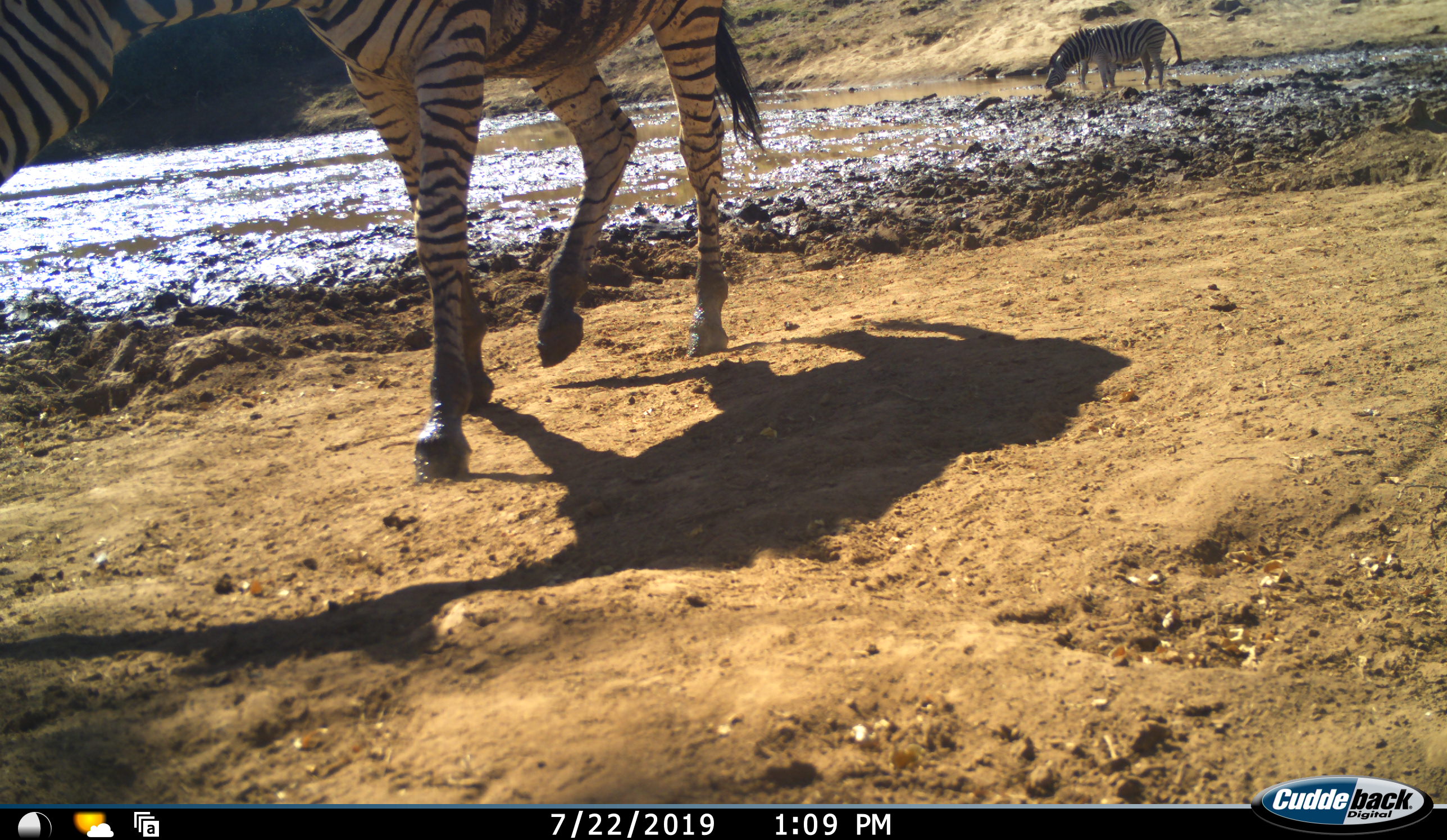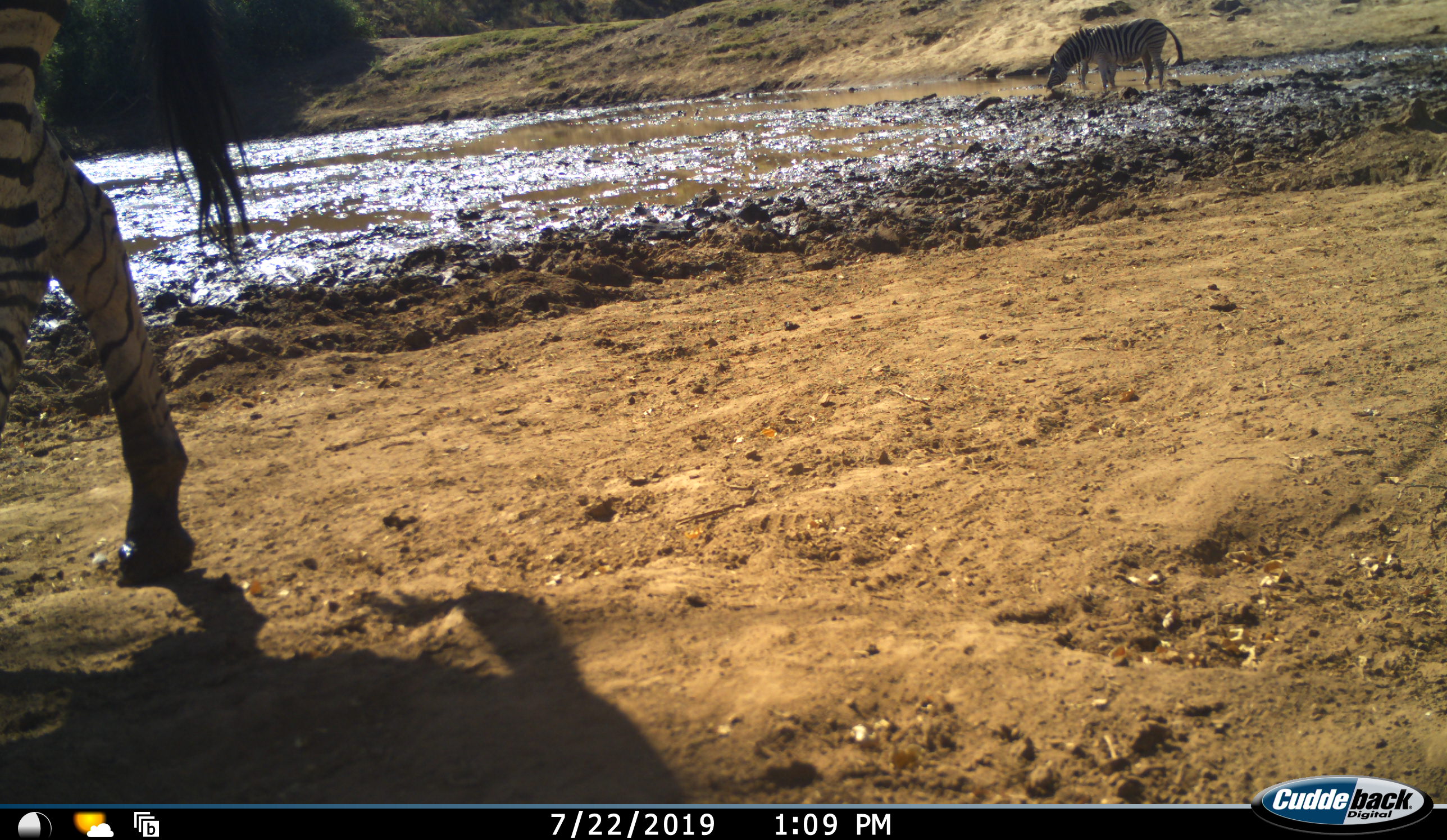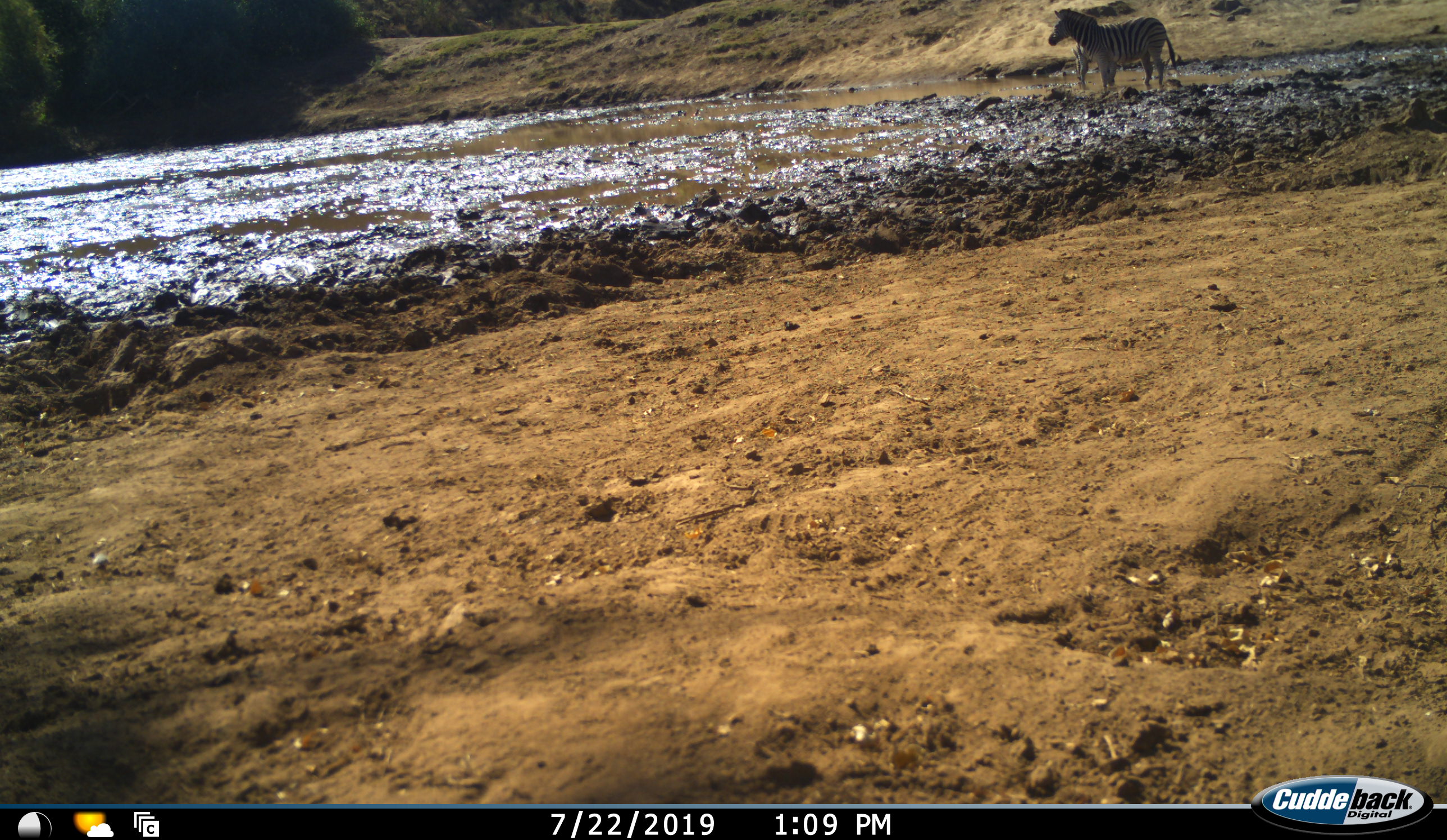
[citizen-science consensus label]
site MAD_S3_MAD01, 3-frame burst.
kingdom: Animalia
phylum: Chordata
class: Mammalia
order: Perissodactyla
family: Equidae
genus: Equus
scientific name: Equus quagga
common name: plains zebra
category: zebraplains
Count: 2.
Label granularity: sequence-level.